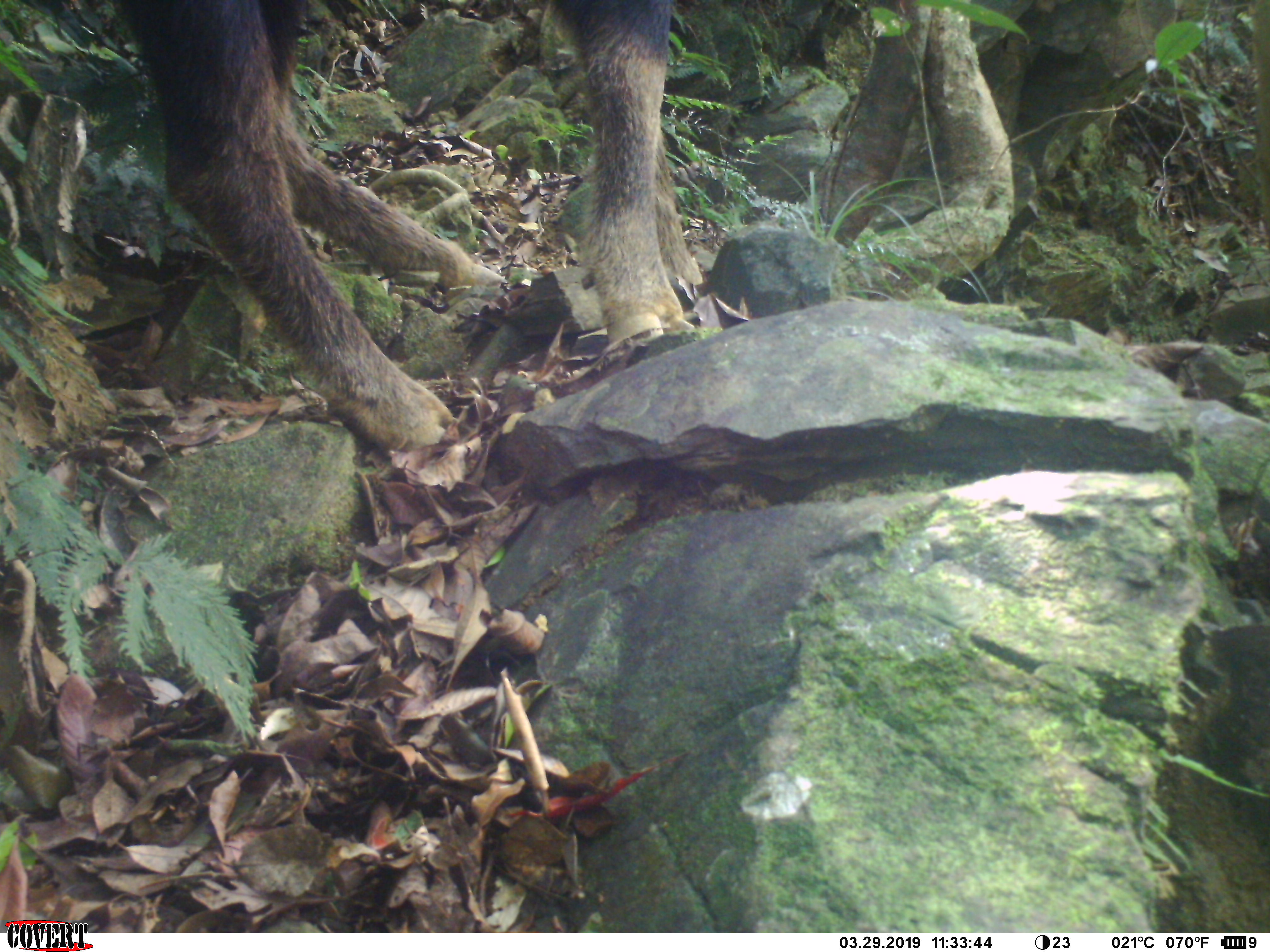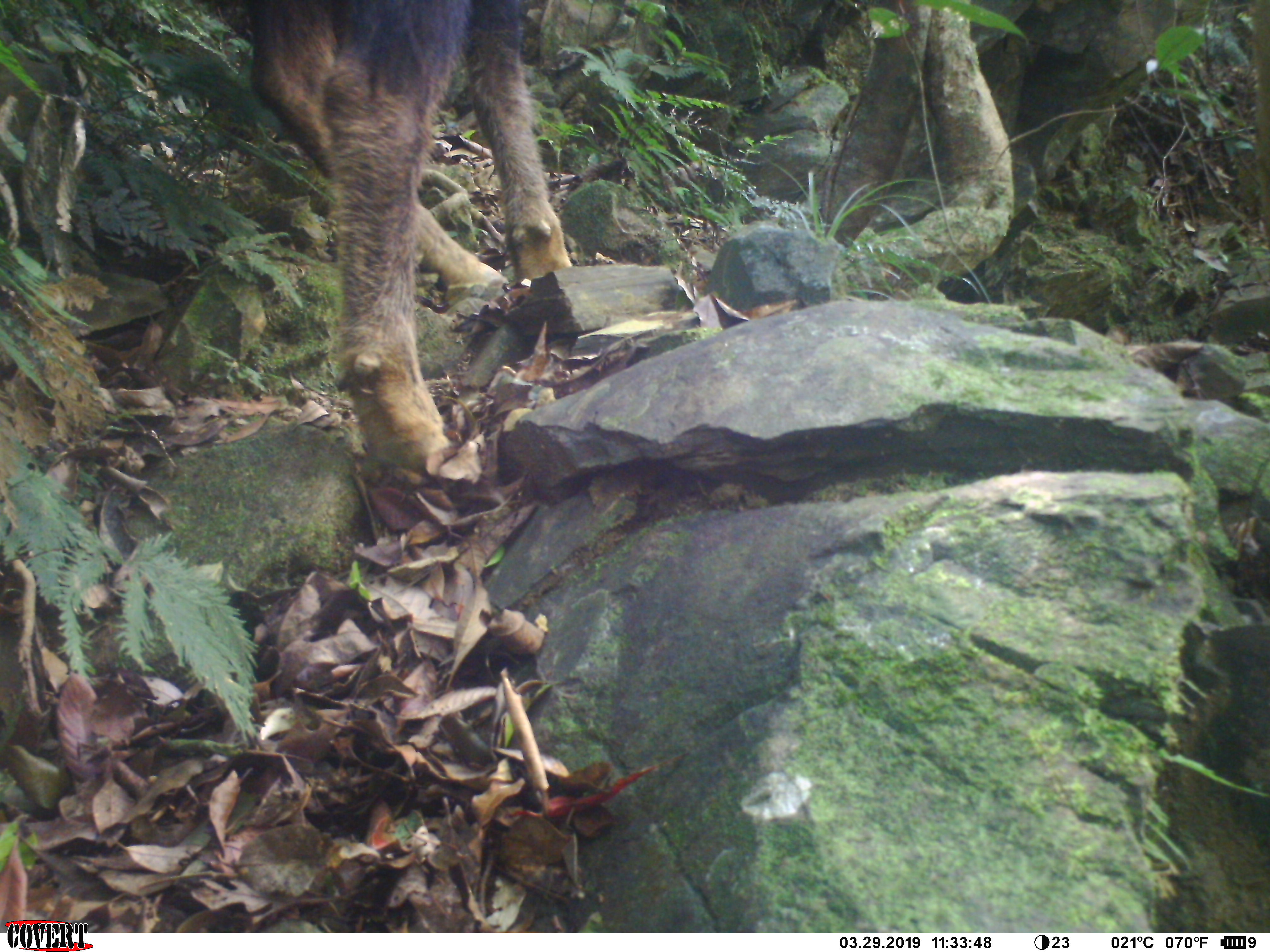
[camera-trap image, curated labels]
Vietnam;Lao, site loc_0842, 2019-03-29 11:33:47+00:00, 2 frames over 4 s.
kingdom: Animalia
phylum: Chordata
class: Mammalia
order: Artiodactyla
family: Bovidae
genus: Capricornis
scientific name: Capricornis sumatraensis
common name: chinese serow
Chinese serow (Capricornis sumatraensis). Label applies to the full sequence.